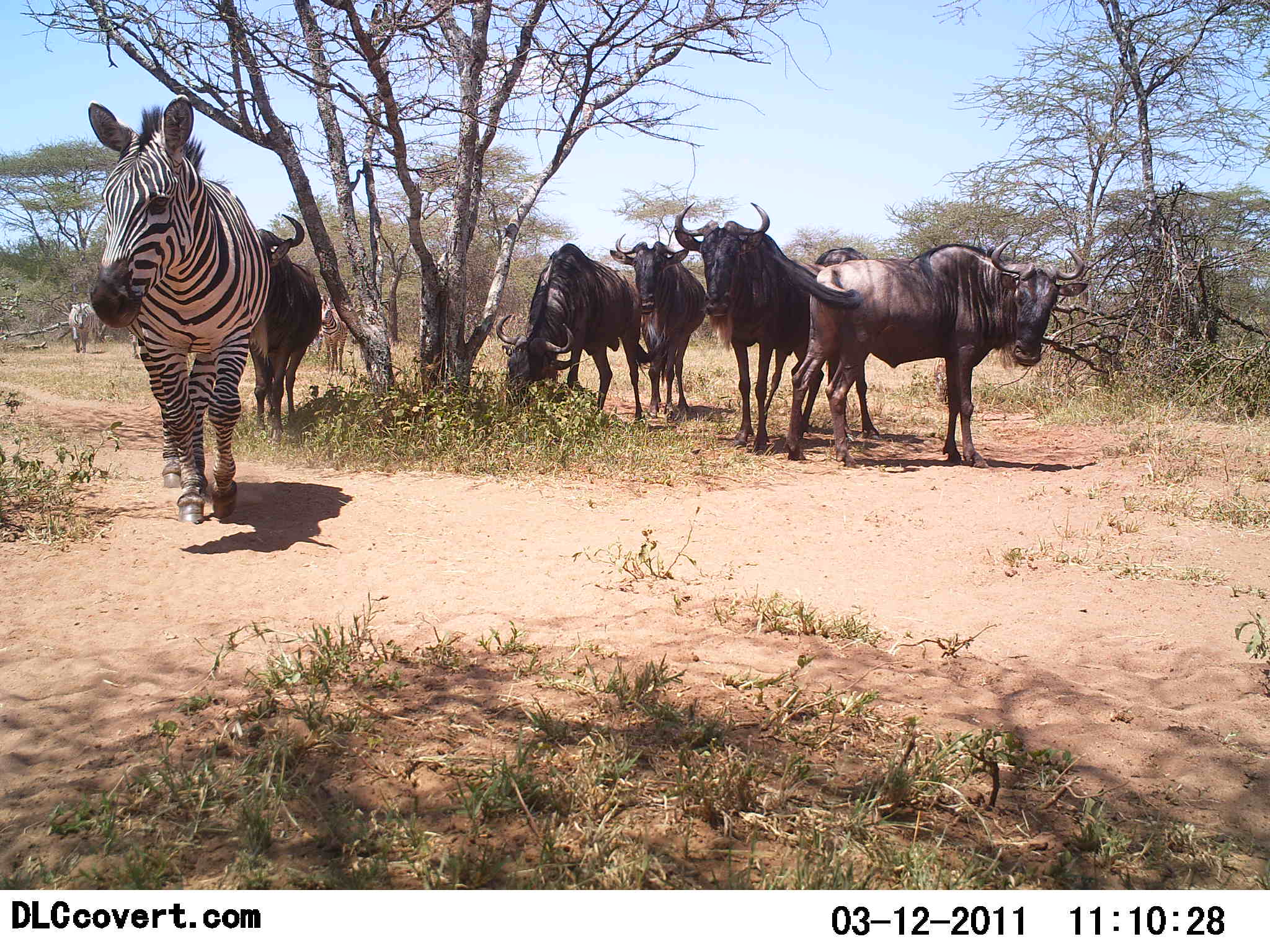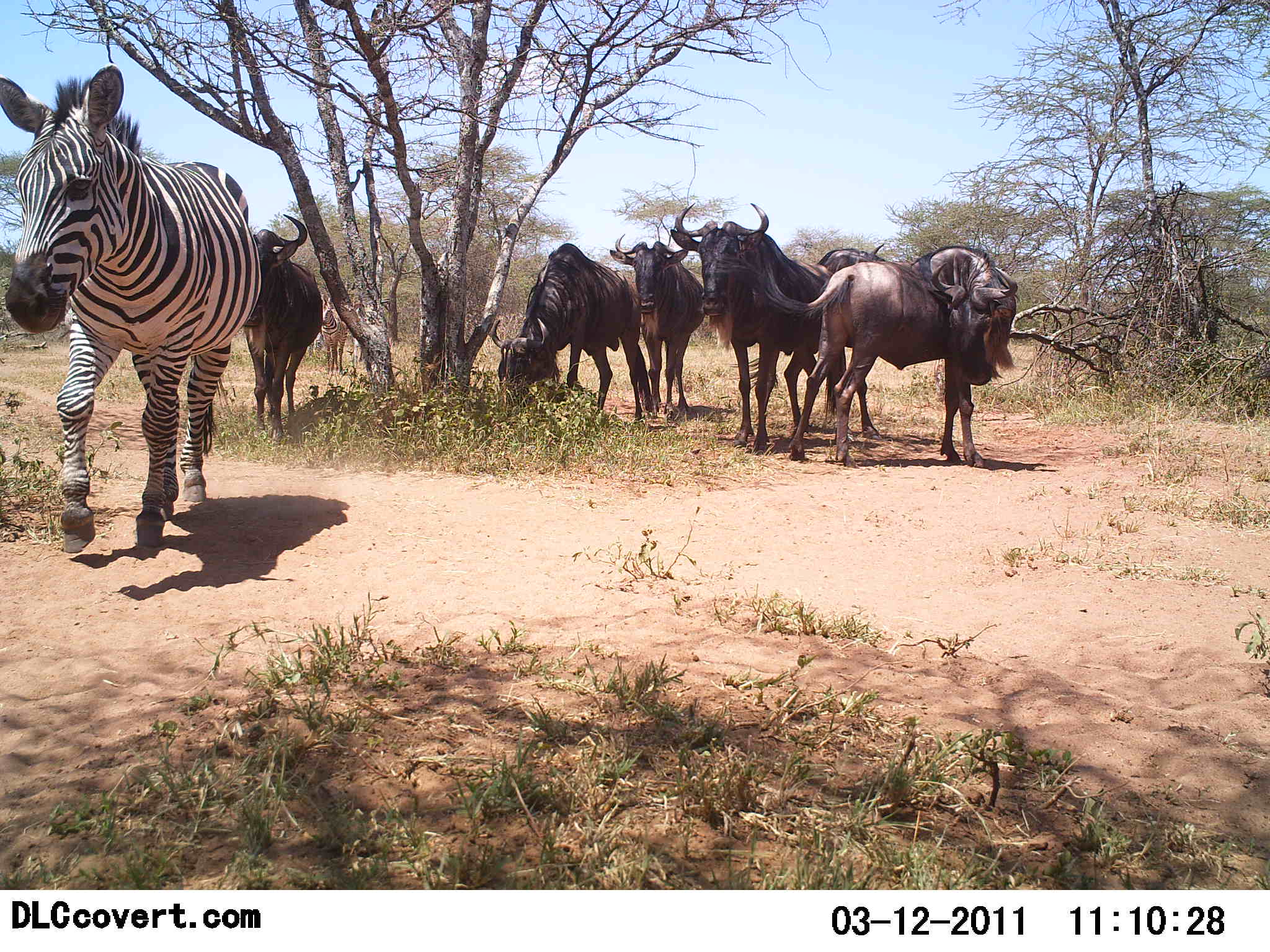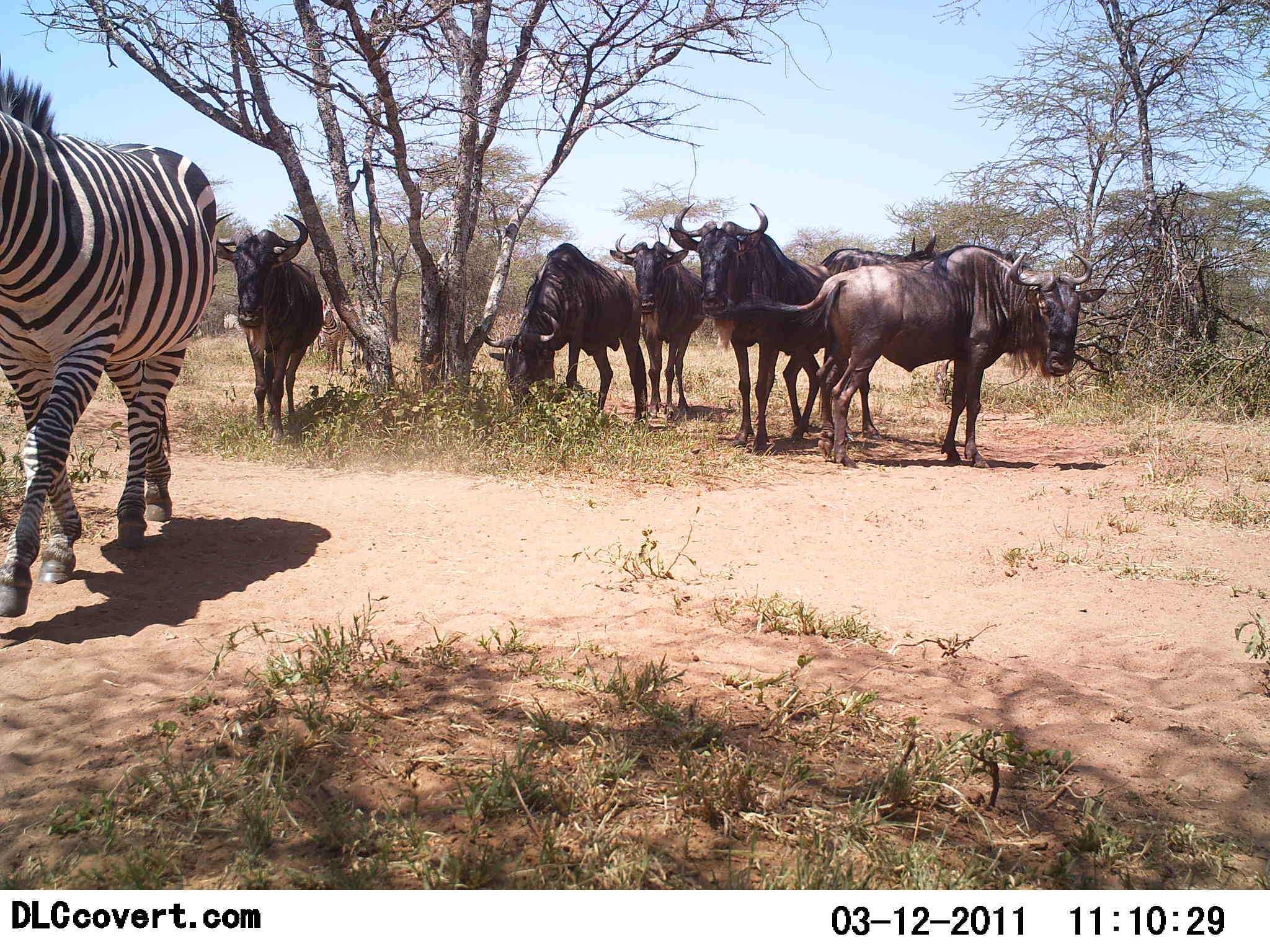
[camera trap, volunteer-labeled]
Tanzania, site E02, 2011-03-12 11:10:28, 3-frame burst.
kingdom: Animalia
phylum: Chordata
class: Mammalia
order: Artiodactyla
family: Bovidae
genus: Connochaetes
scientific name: Connochaetes taurinus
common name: blue wildebeest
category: wildebeest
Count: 6.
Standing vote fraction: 86%.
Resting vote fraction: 7%.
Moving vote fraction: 21%.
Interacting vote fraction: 0%.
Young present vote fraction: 0%.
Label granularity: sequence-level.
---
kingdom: Animalia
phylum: Chordata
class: Mammalia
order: Perissodactyla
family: Equidae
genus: Equus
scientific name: Equus quagga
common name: plains zebra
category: zebra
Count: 2.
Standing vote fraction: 45%.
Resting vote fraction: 0%.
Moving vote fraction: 91%.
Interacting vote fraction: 0%.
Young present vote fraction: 0%.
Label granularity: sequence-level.